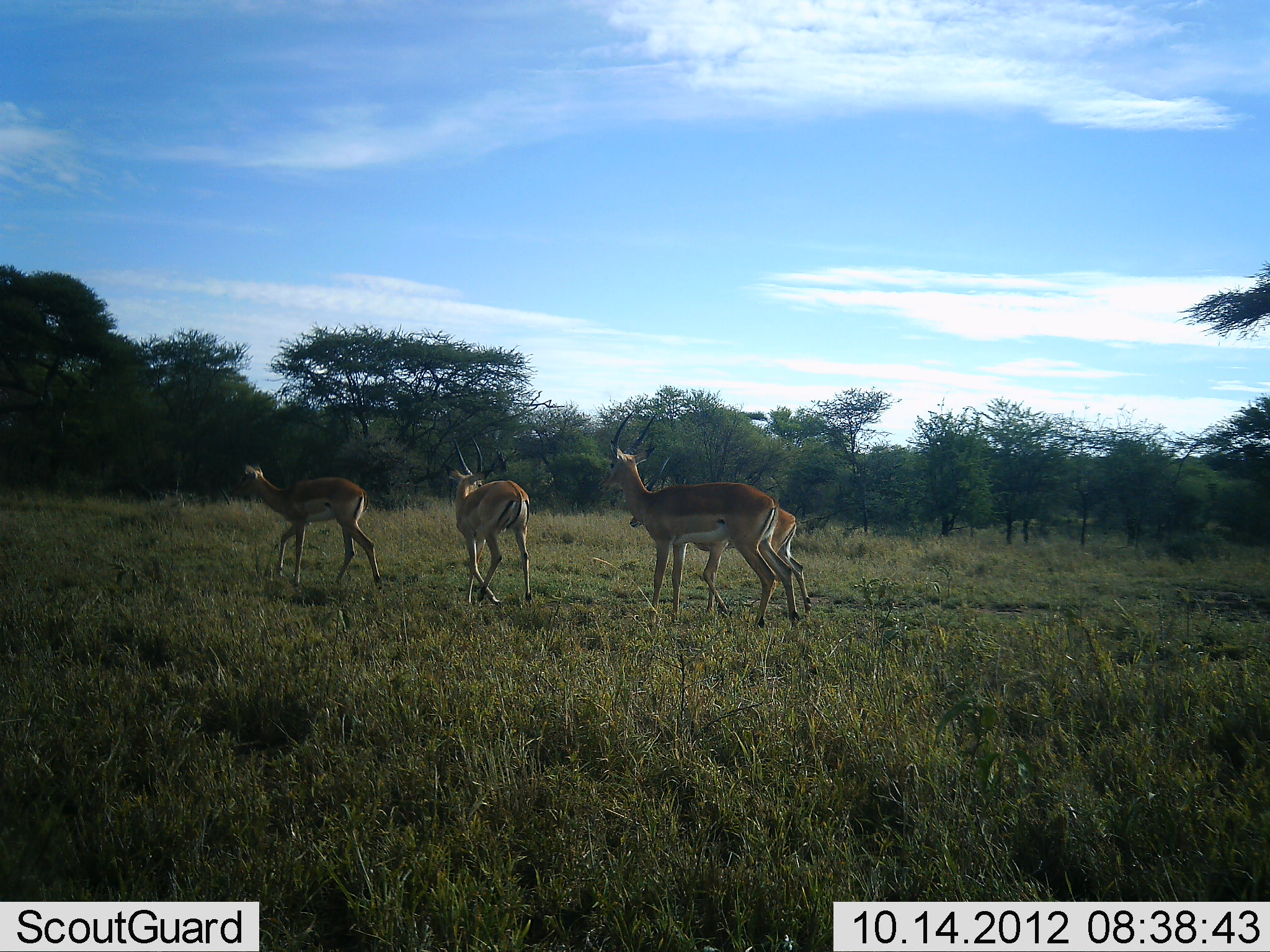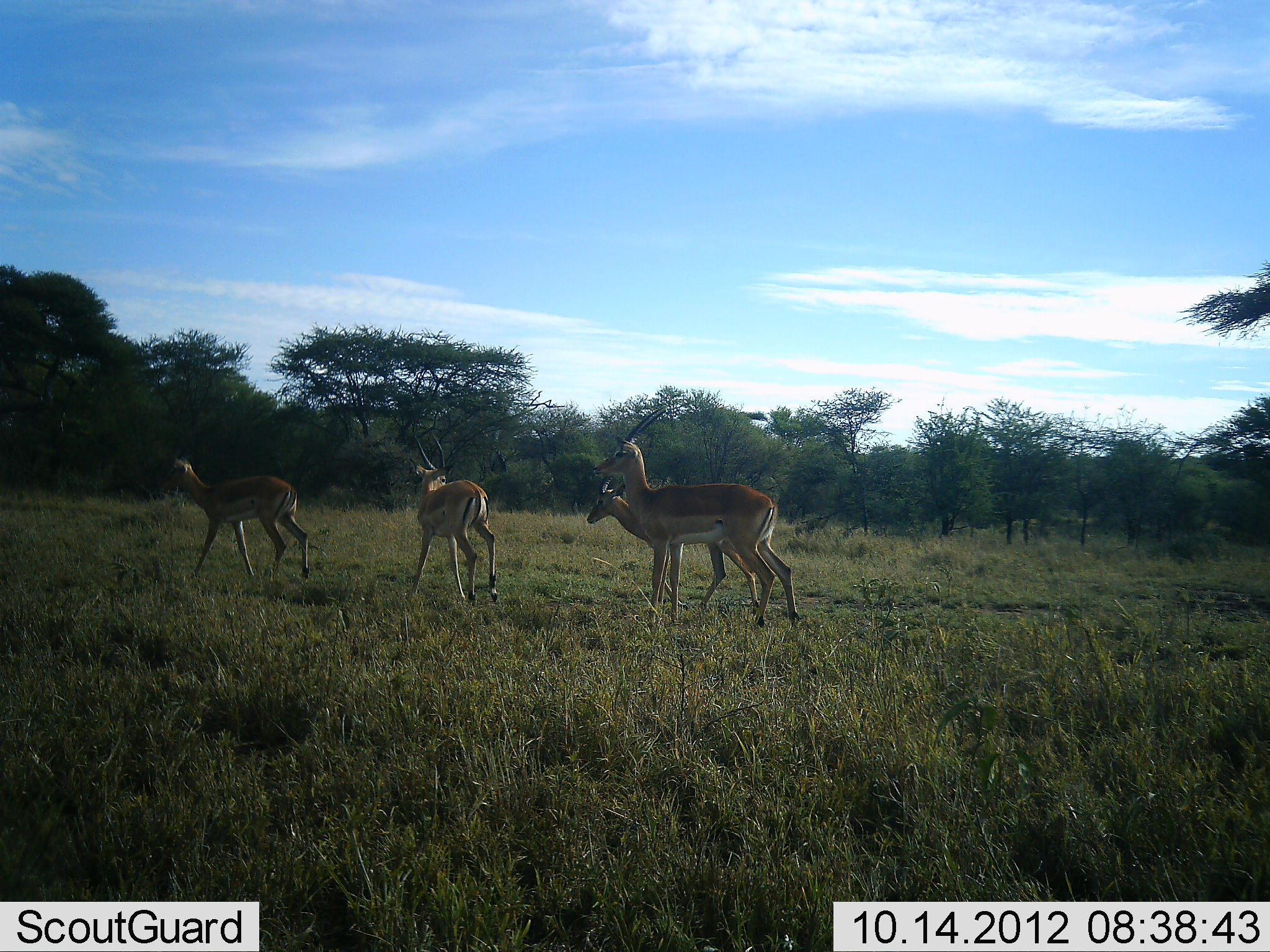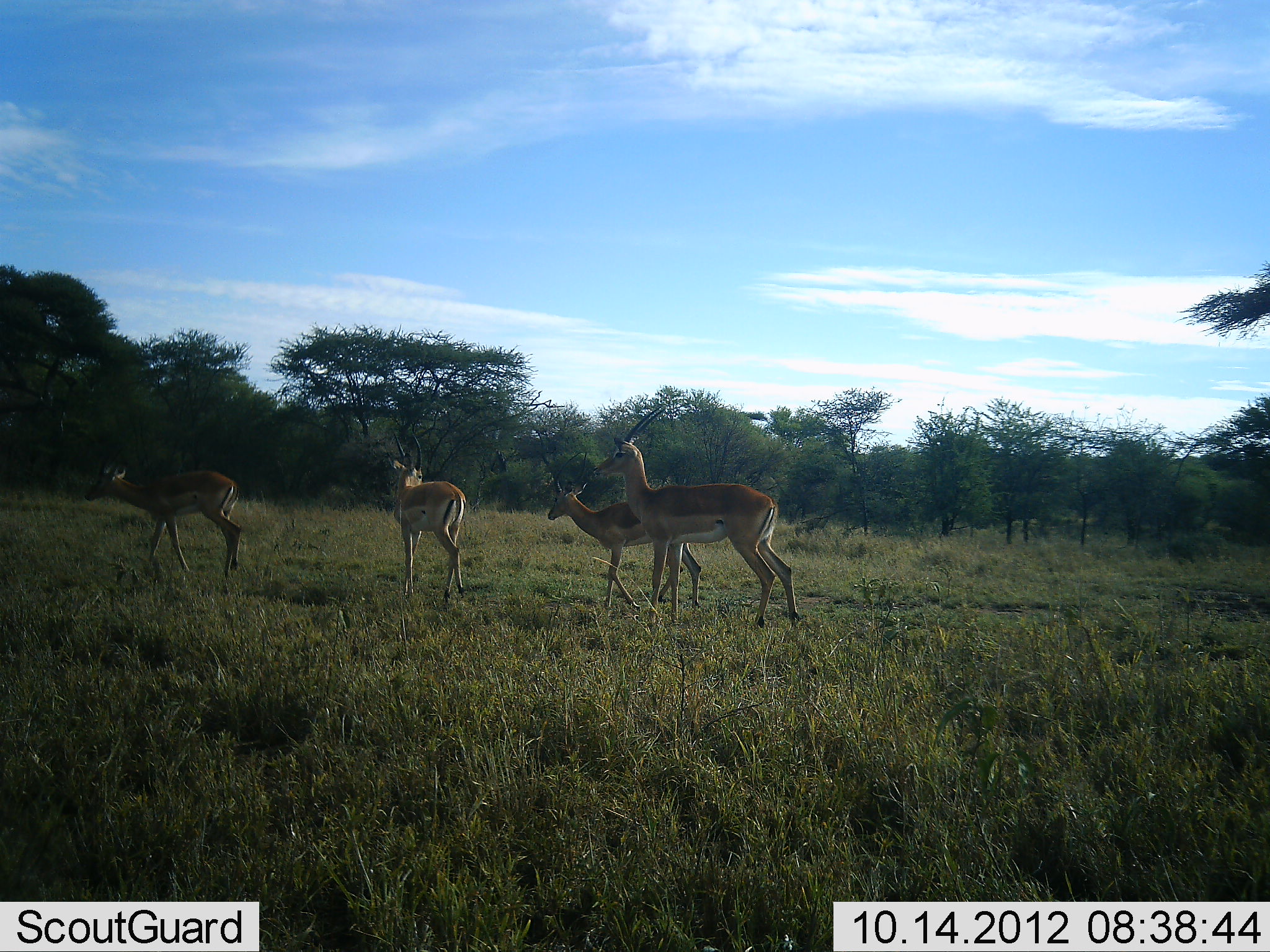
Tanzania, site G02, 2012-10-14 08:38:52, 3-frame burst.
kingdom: Animalia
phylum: Chordata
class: Mammalia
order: Artiodactyla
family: Bovidae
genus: Nanger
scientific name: Nanger granti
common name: grant's gazelle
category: gazellegrants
Gazellegrants (grant's gazelle) (Nanger granti), count 4. Behavior (volunteer vote fractions): standing 20%, resting 0%, moving 100%, interacting 0%. Young present (vote fraction): 10%. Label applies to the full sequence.